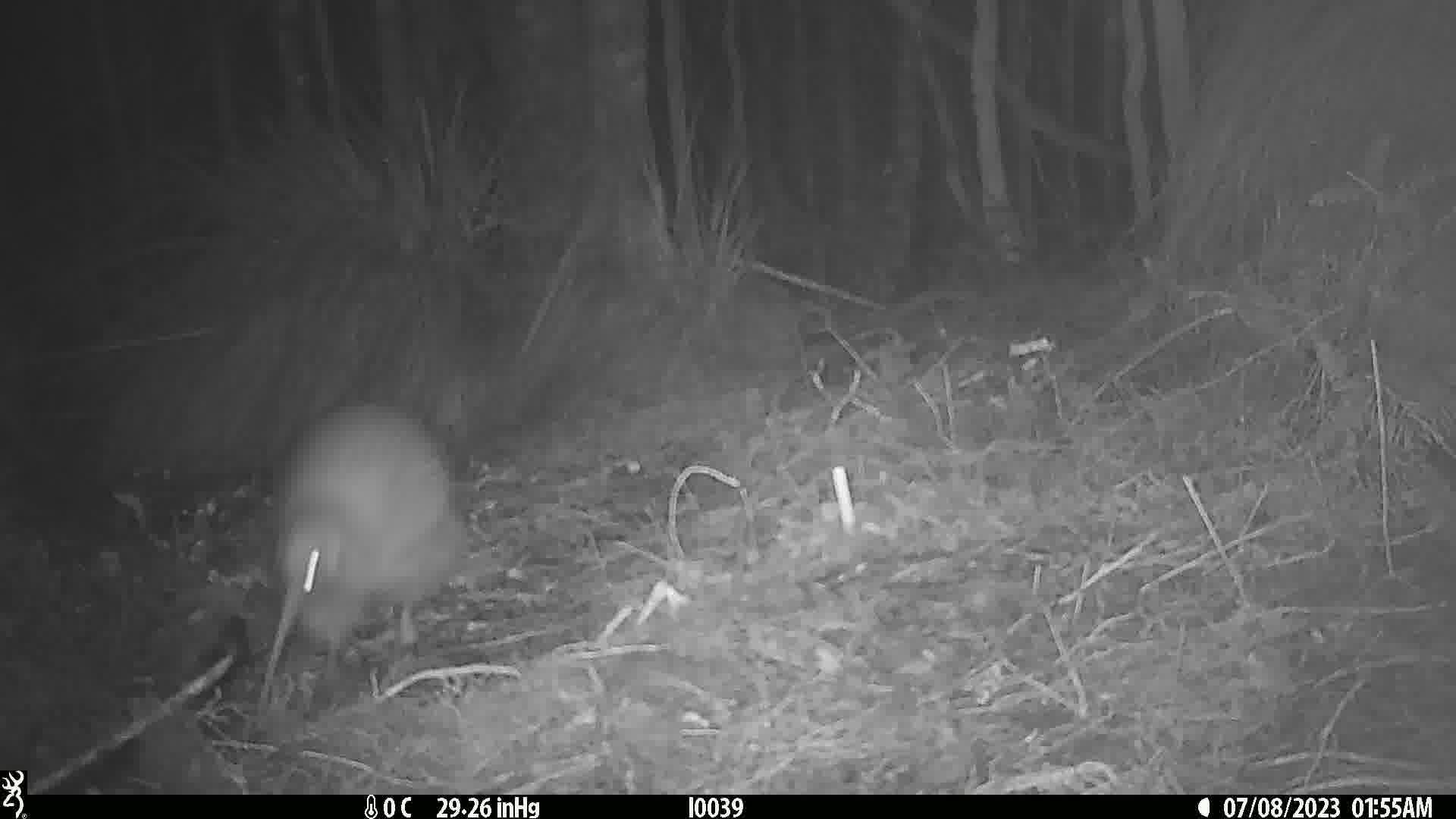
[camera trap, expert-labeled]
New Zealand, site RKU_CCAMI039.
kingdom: Animalia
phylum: Chordata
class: Aves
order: Apterygiformes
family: Apterygidae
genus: Apteryx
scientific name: Apteryx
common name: kiwi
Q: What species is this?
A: Kiwi (Apteryx).